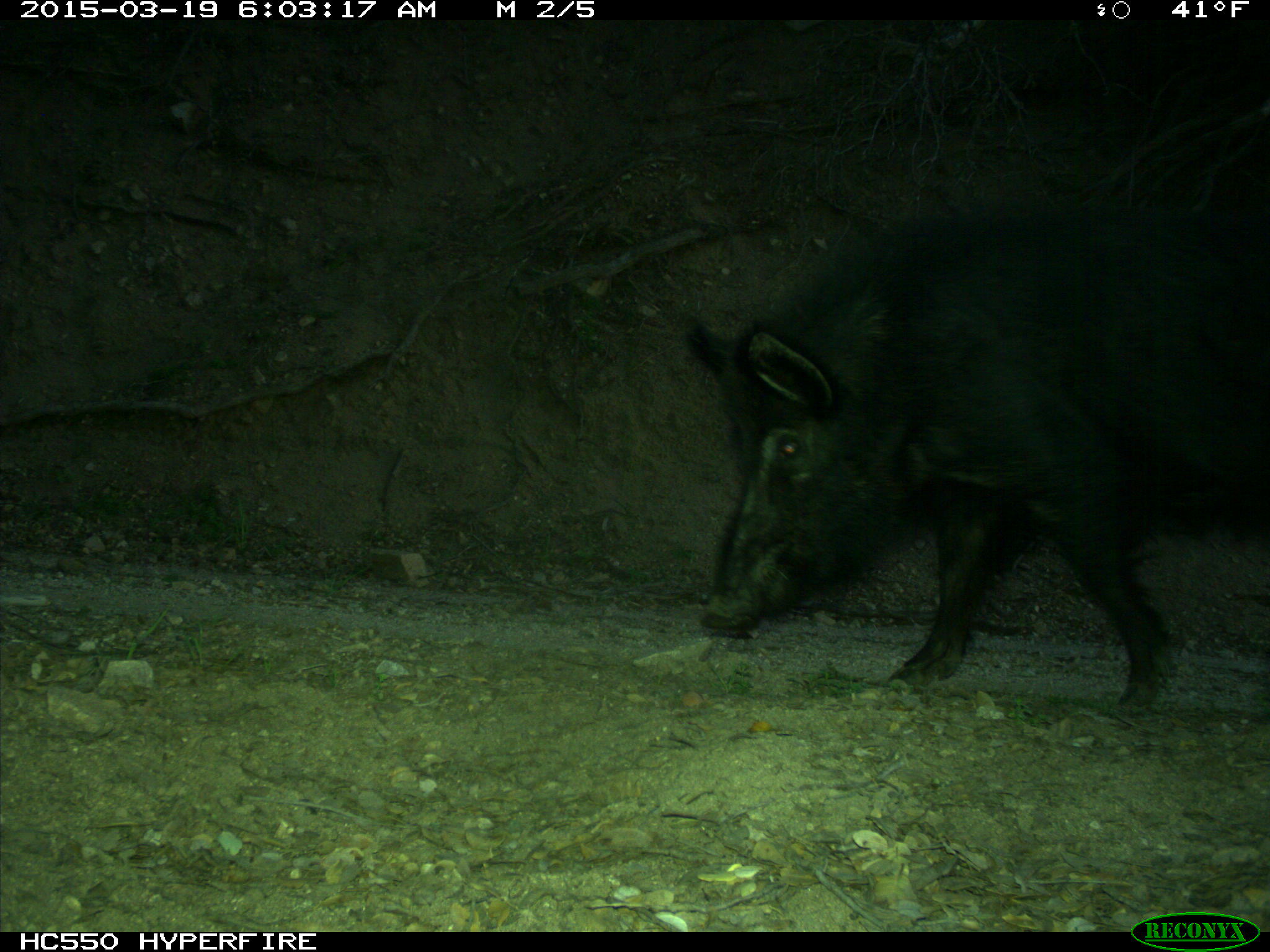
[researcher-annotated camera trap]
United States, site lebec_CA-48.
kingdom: Animalia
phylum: Chordata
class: Mammalia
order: Artiodactyla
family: Suidae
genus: Sus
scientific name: Sus scrofa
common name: wild boar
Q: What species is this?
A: Sus scrofa (wild boar).